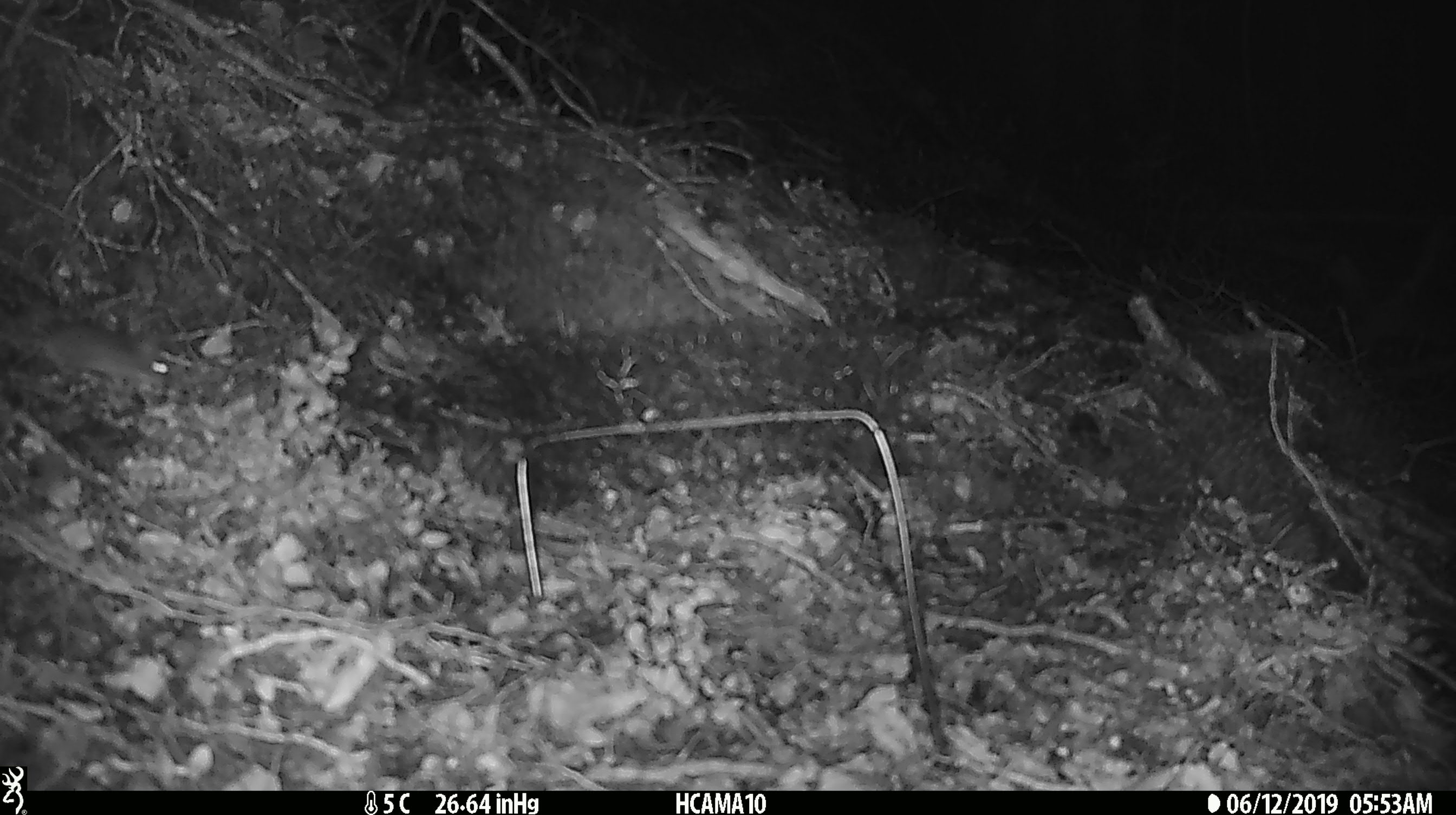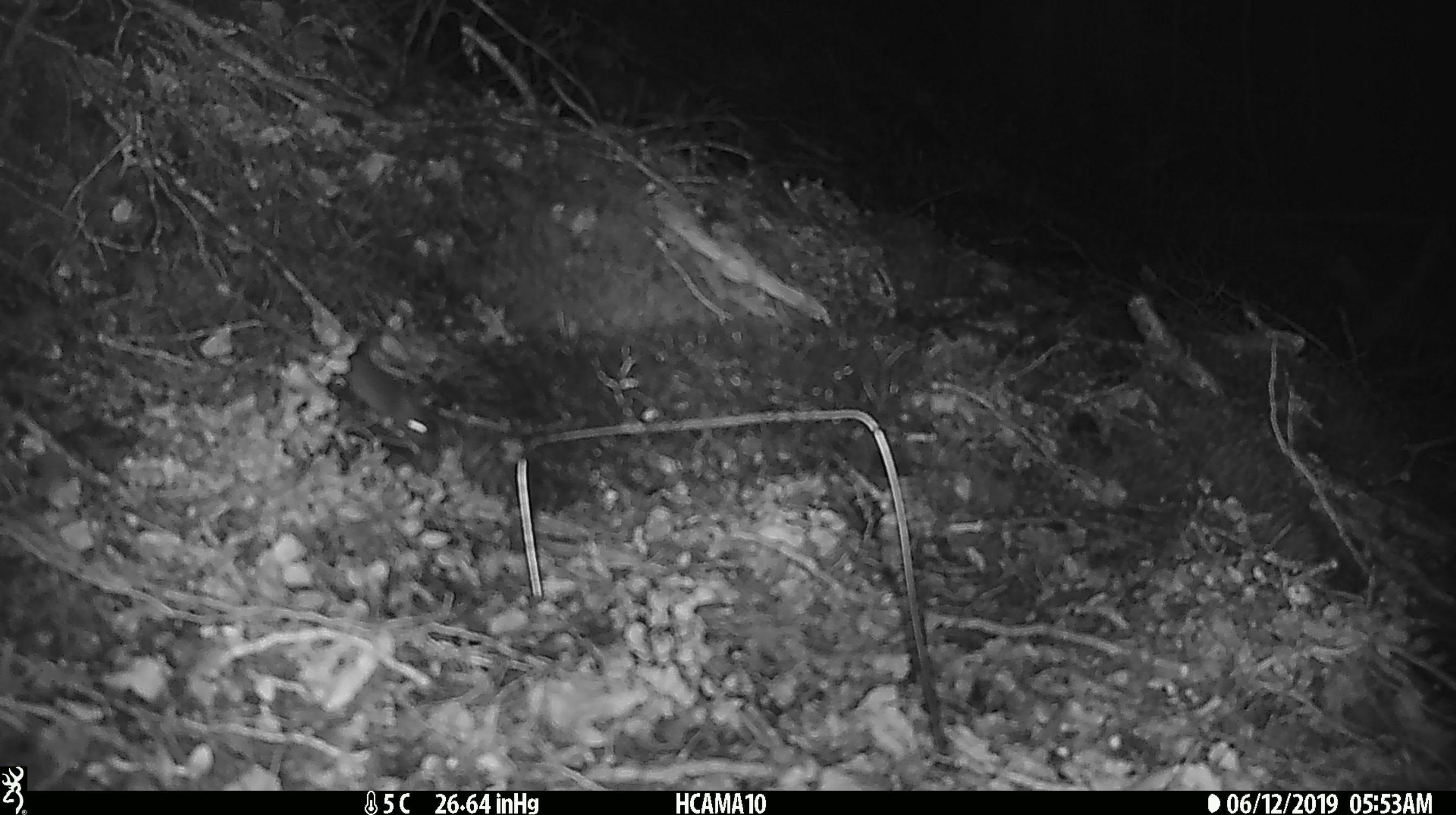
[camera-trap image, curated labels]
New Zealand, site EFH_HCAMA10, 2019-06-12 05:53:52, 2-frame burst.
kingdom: Animalia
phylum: Chordata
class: Mammalia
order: Rodentia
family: Muridae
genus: Mus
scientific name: Mus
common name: mouse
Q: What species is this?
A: Mouse (Mus).